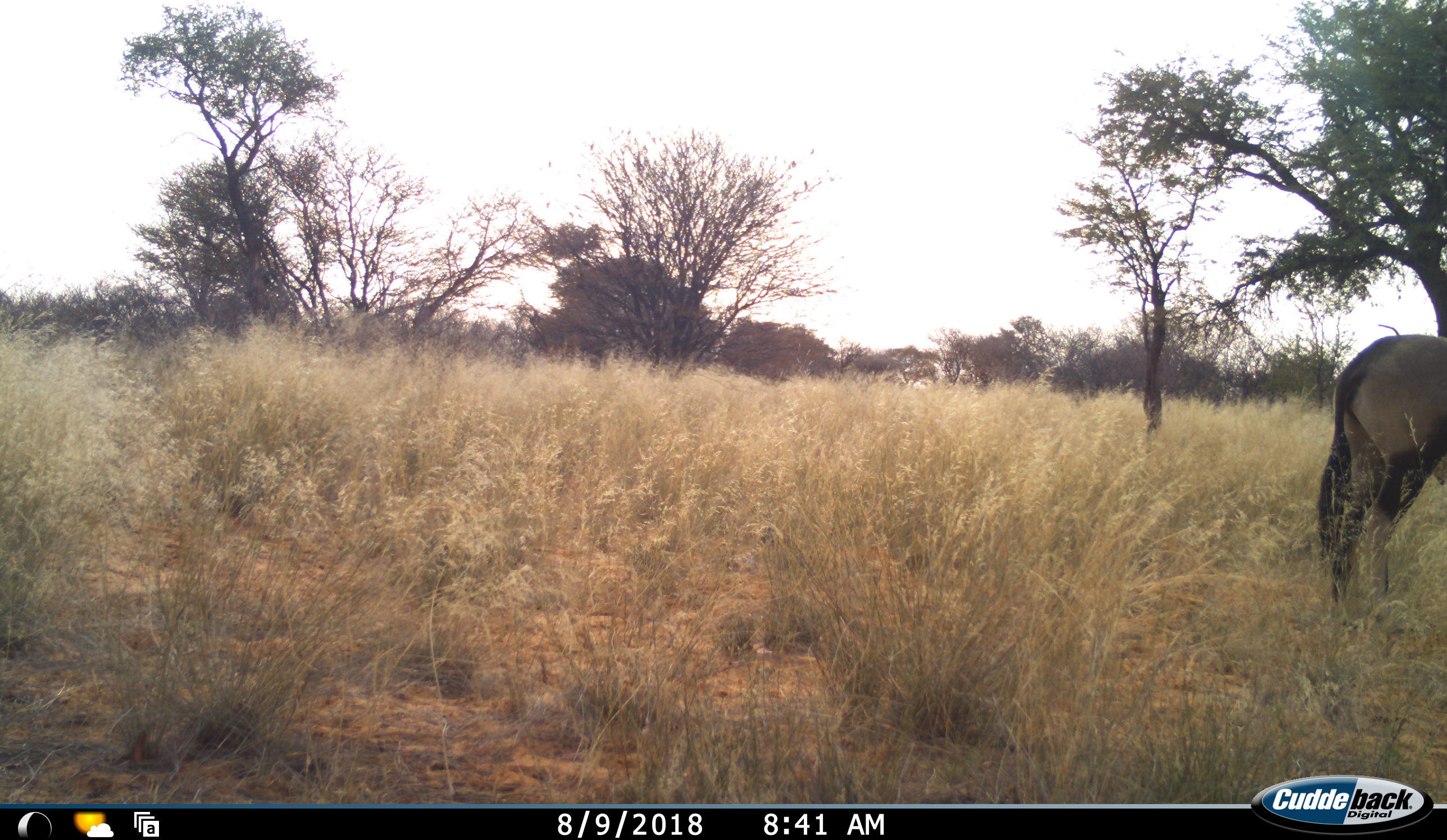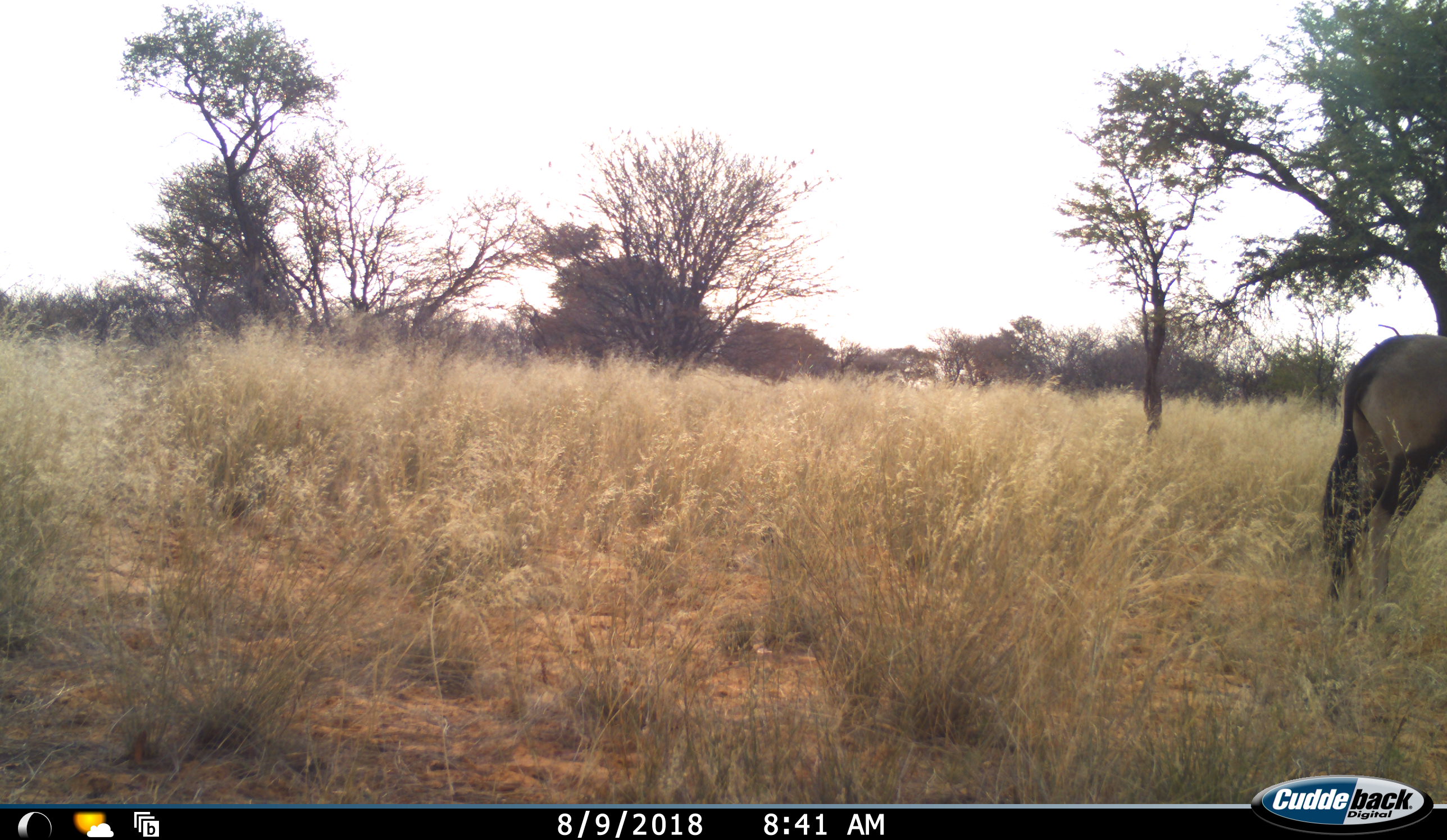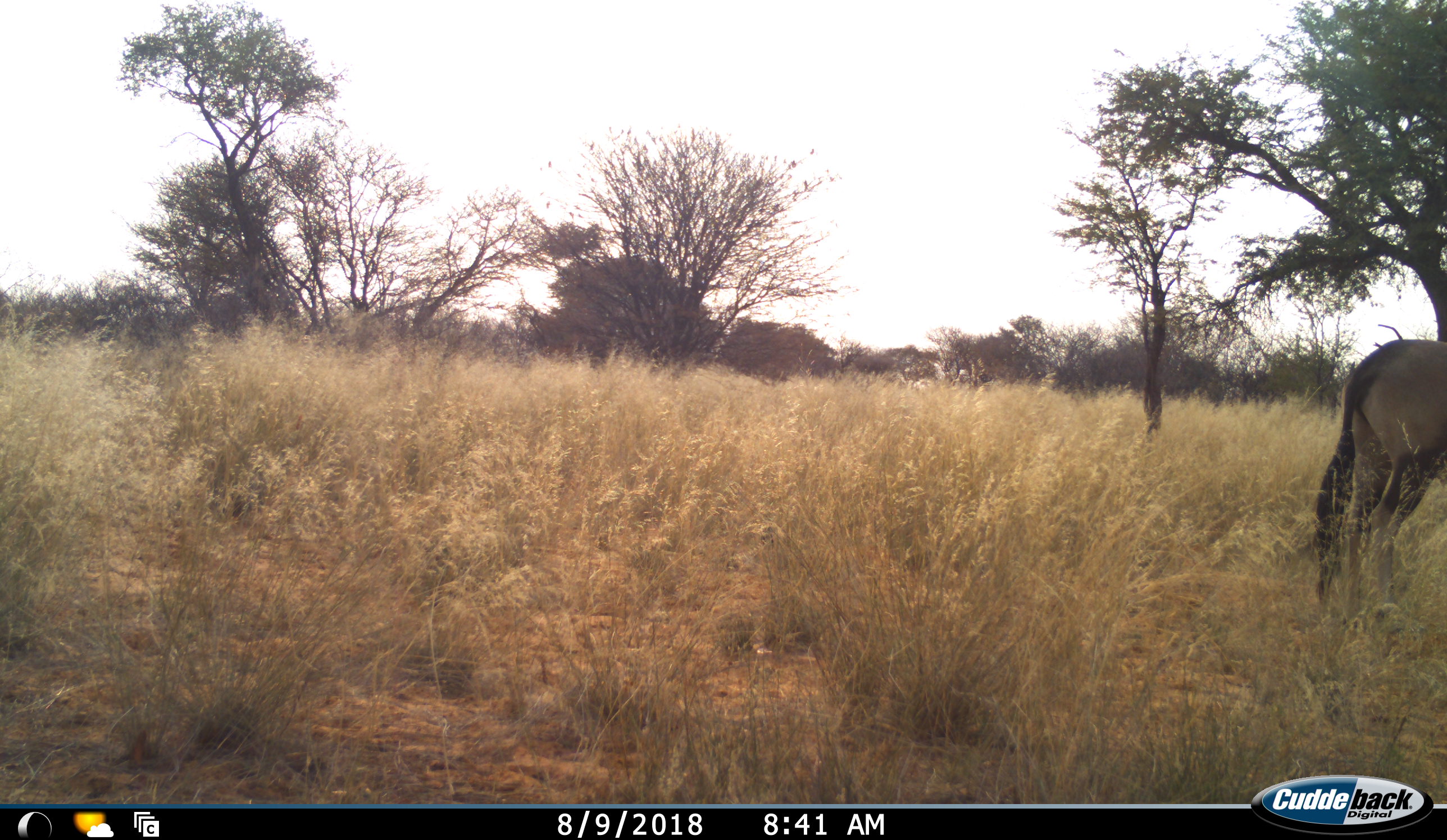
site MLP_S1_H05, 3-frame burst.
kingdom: Animalia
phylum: Chordata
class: Mammalia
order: Artiodactyla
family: Bovidae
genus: Oryx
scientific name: Oryx gazella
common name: gemsbok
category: oryx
Oryx (gemsbok) (Oryx gazella), count 1. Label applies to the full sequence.